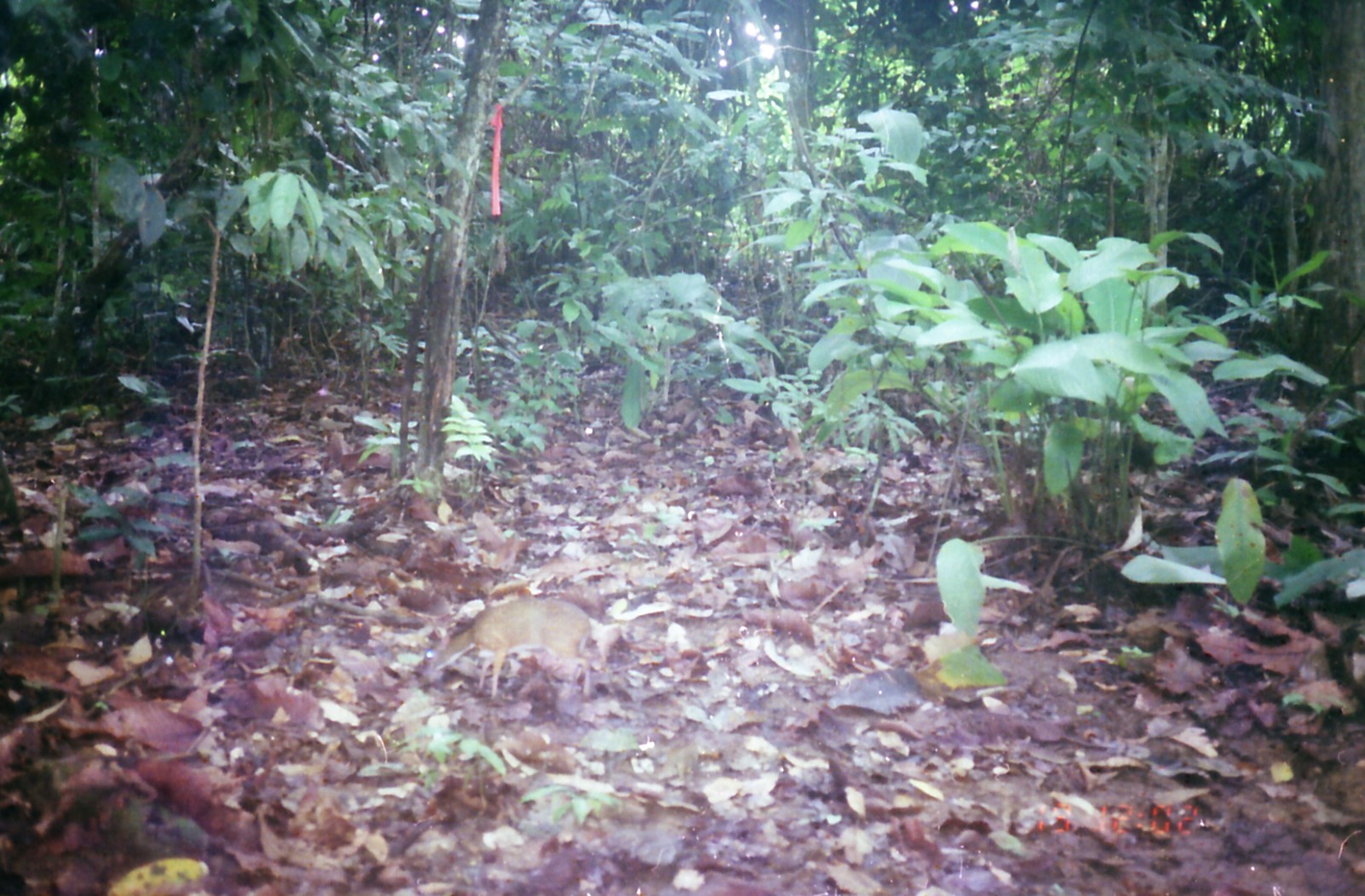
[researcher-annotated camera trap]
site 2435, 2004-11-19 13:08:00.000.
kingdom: Animalia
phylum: Chordata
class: Mammalia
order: Artiodactyla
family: Tragulidae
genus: Tragulus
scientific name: Tragulus napu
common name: greater oriental chevrotain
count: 1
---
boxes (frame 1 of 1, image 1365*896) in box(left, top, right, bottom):
tragulus napu: box(419, 597, 614, 702)